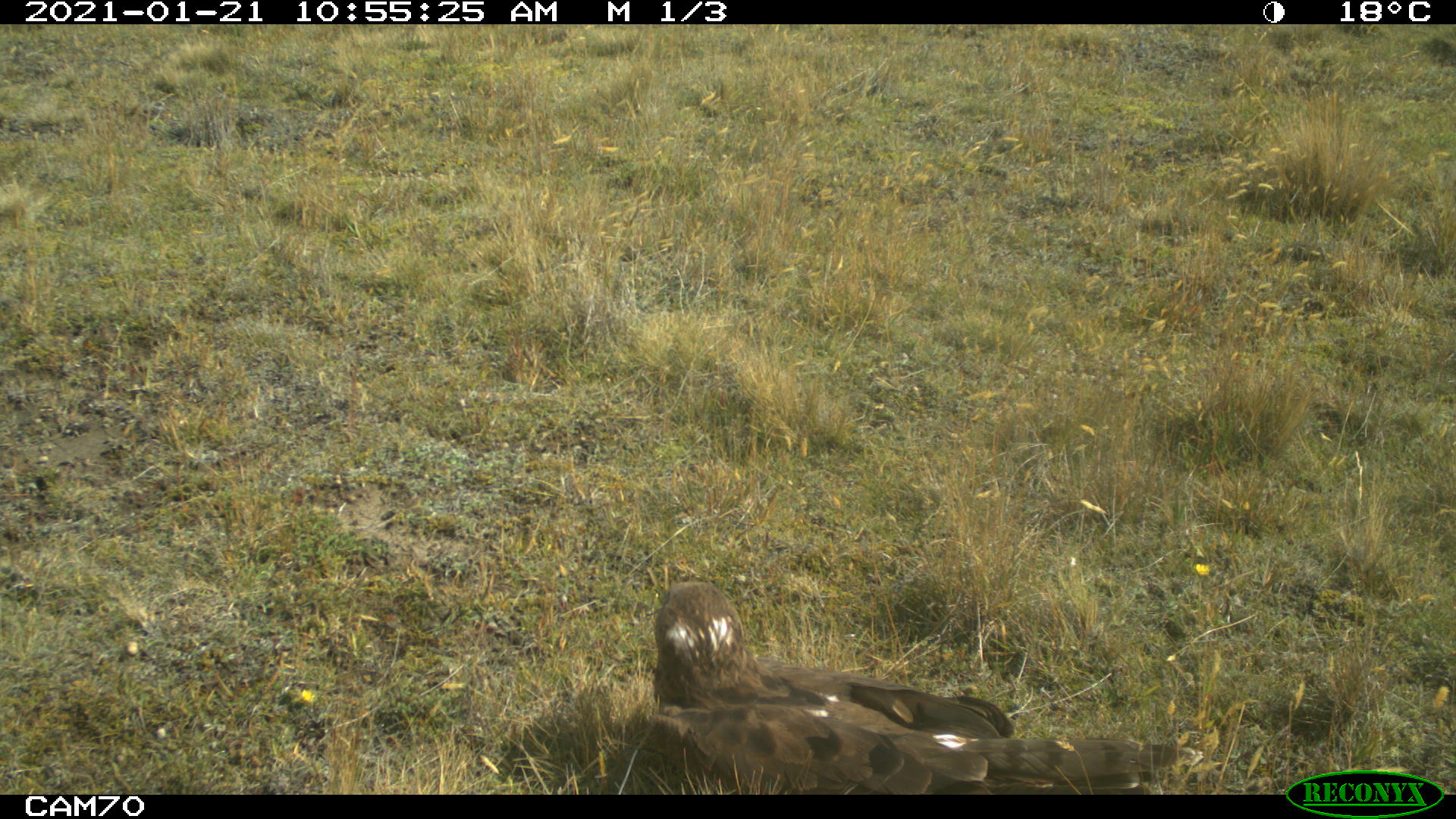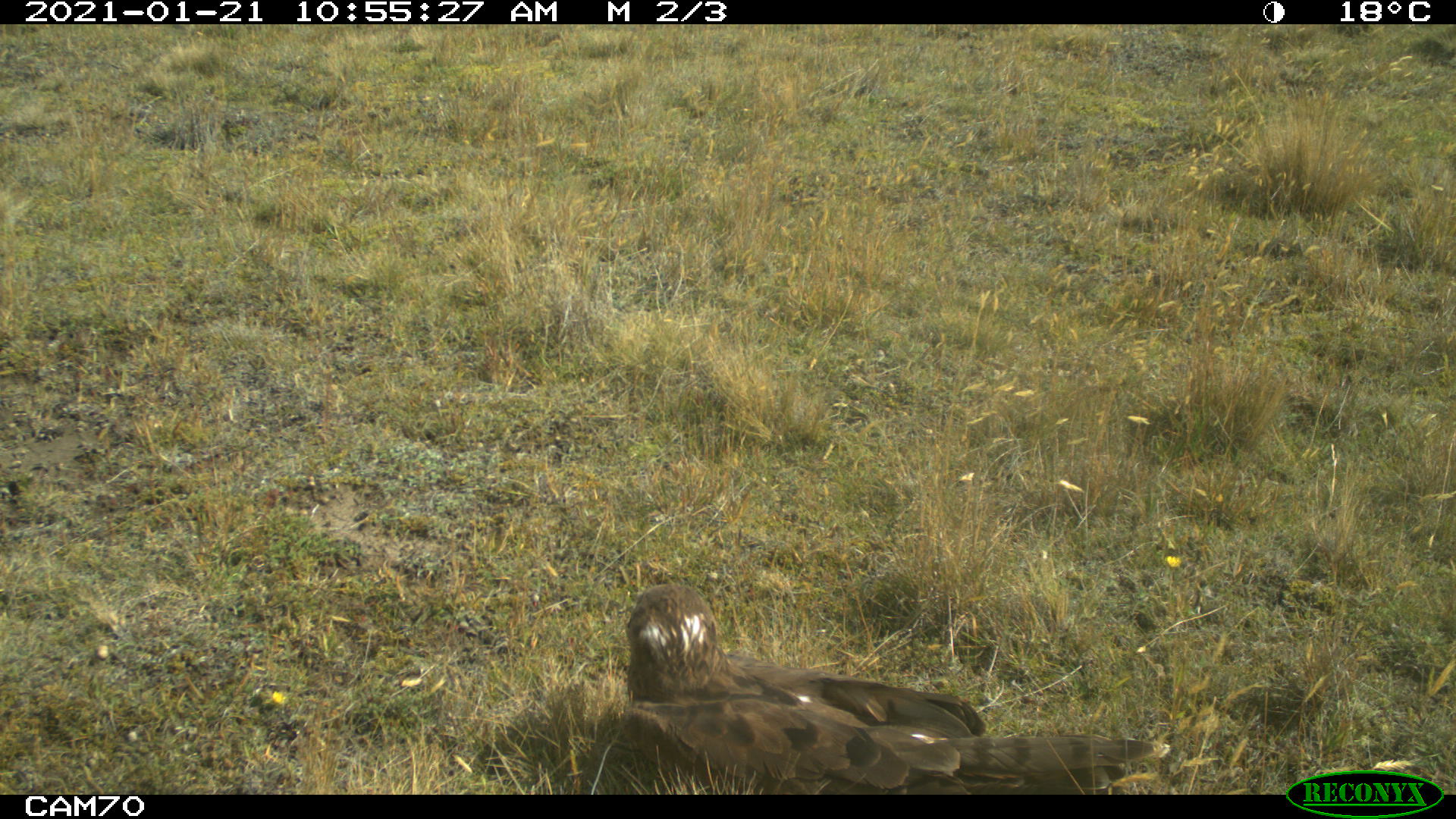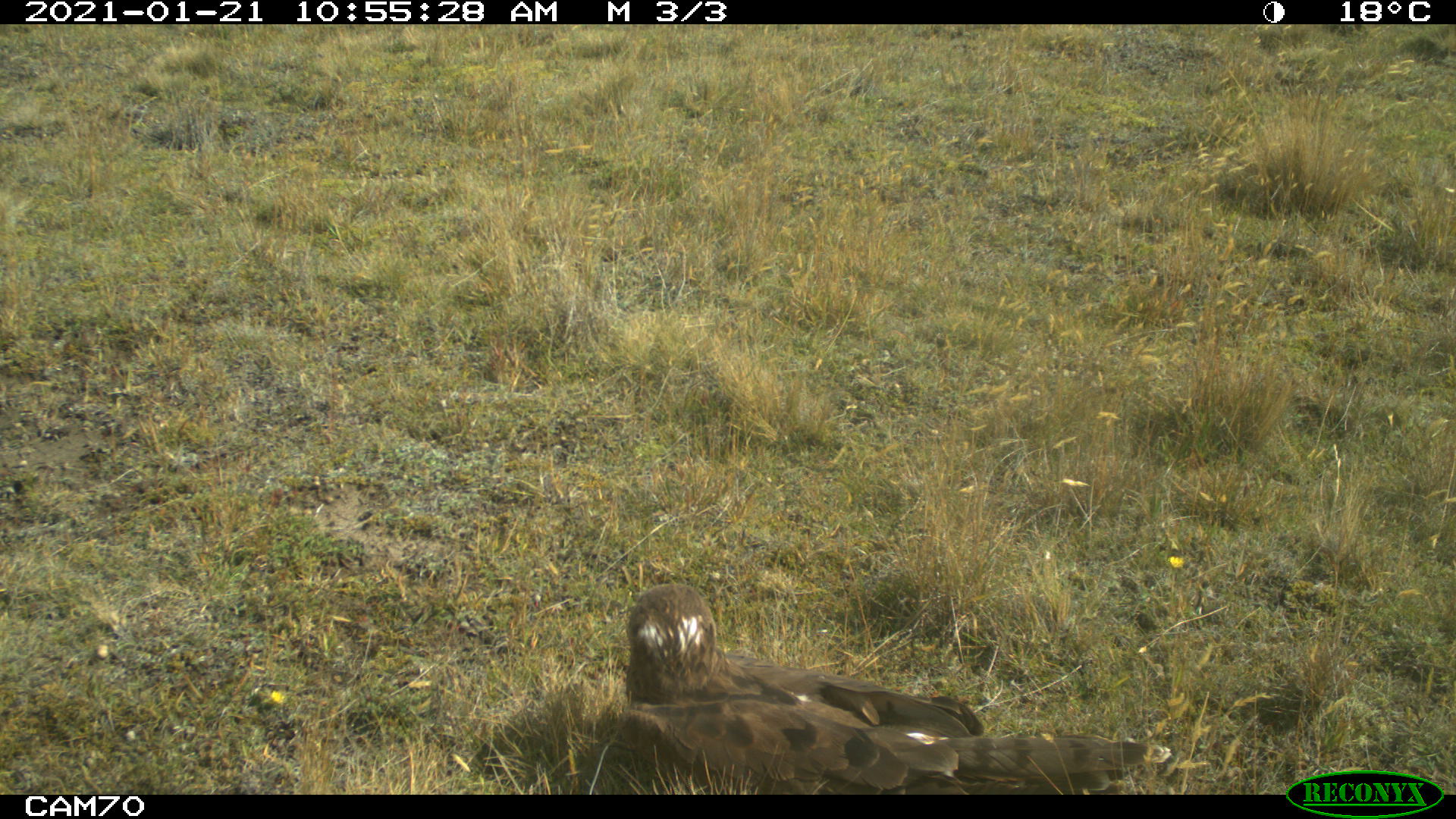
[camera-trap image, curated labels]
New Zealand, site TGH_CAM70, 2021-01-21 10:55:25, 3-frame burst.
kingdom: Animalia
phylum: Chordata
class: Aves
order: Accipitriformes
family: Accipitridae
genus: Circus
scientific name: Circus approximans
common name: swamp harrier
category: harrier